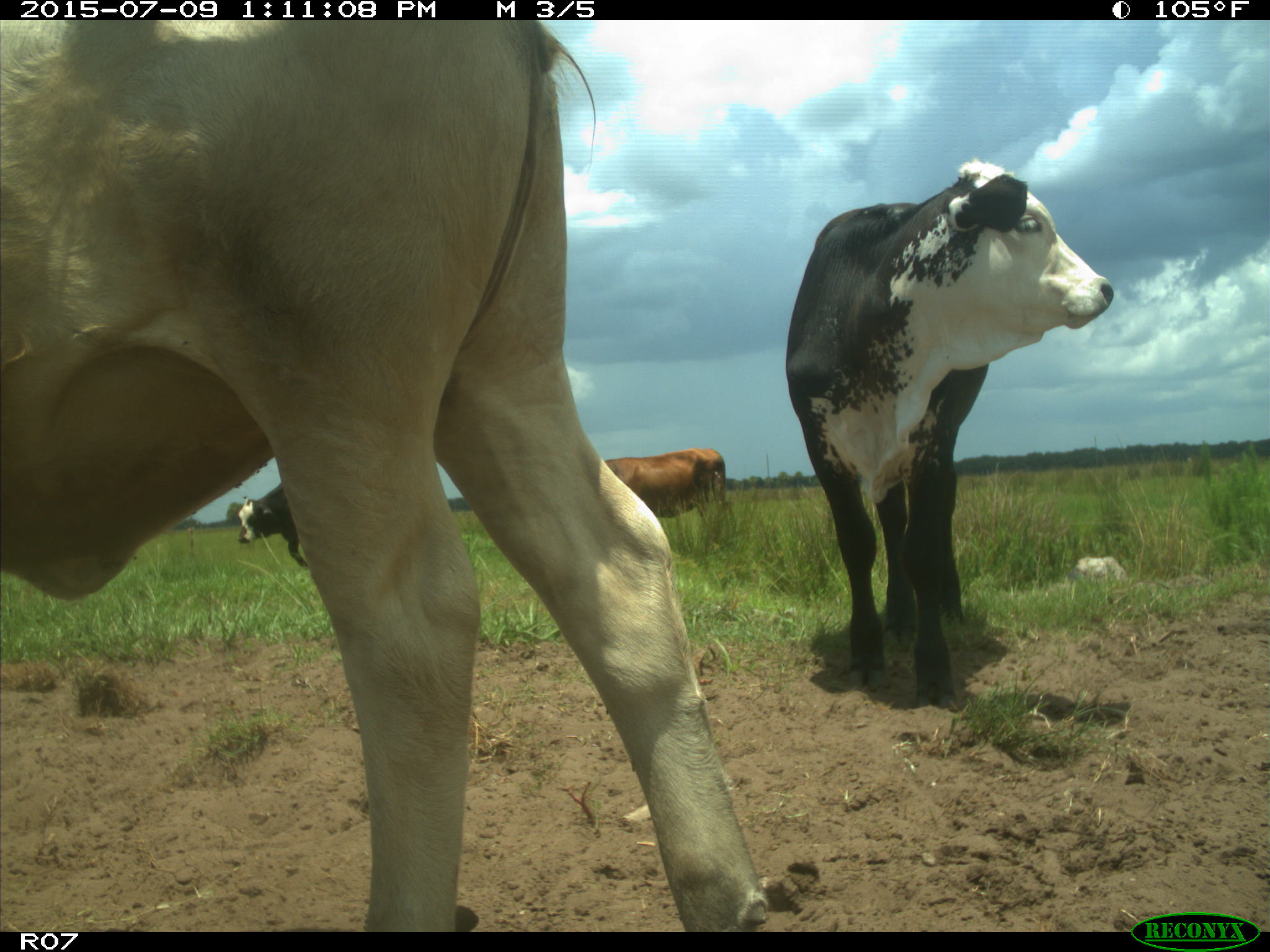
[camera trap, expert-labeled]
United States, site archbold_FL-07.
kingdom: Animalia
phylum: Chordata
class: Mammalia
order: Artiodactyla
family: Bovidae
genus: Bos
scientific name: Bos taurus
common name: domestic cow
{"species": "Bos taurus (domestic cow)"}